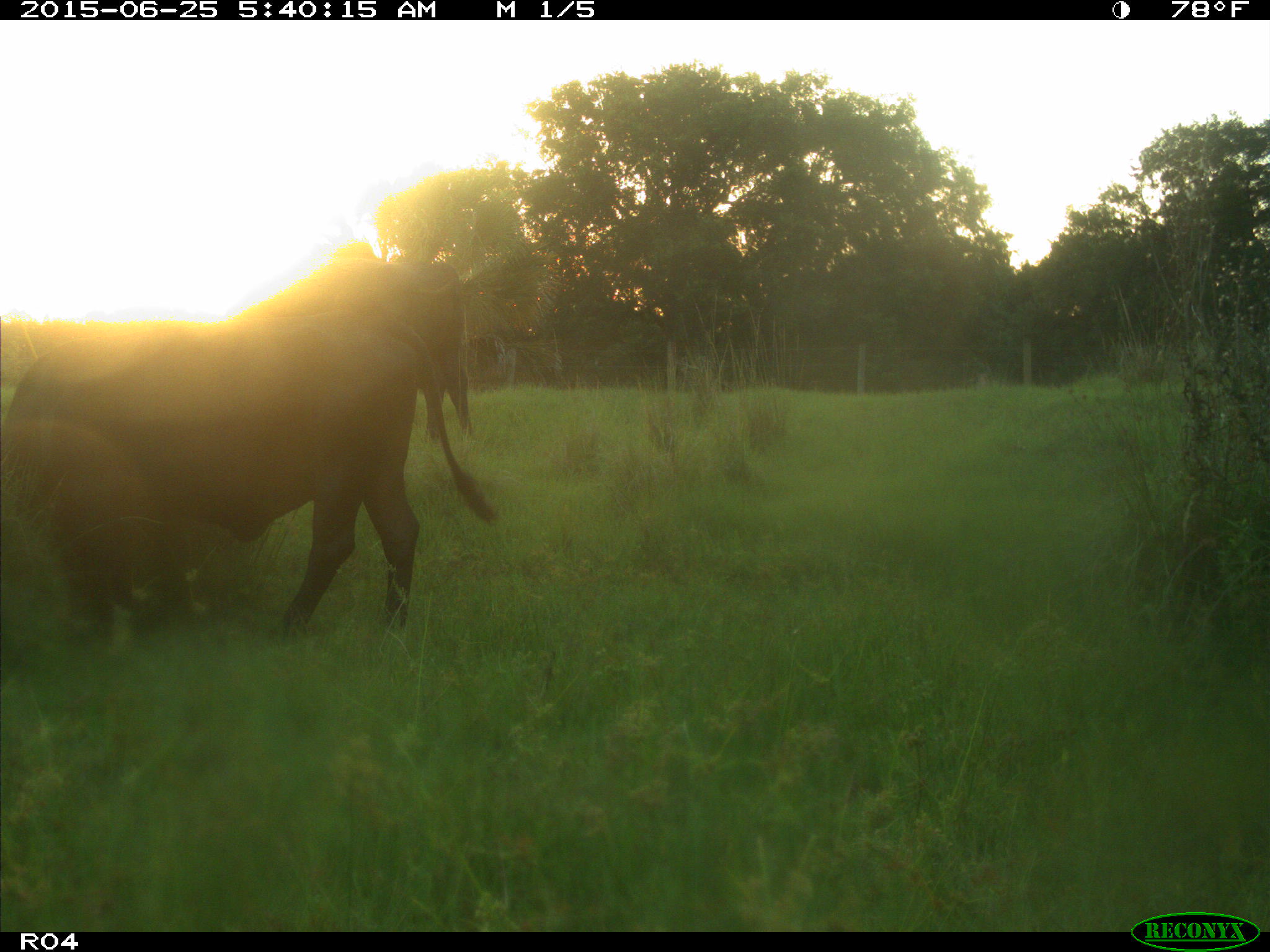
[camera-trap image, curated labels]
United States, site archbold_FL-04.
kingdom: Animalia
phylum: Chordata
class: Mammalia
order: Artiodactyla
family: Bovidae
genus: Bos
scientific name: Bos taurus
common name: domestic cow